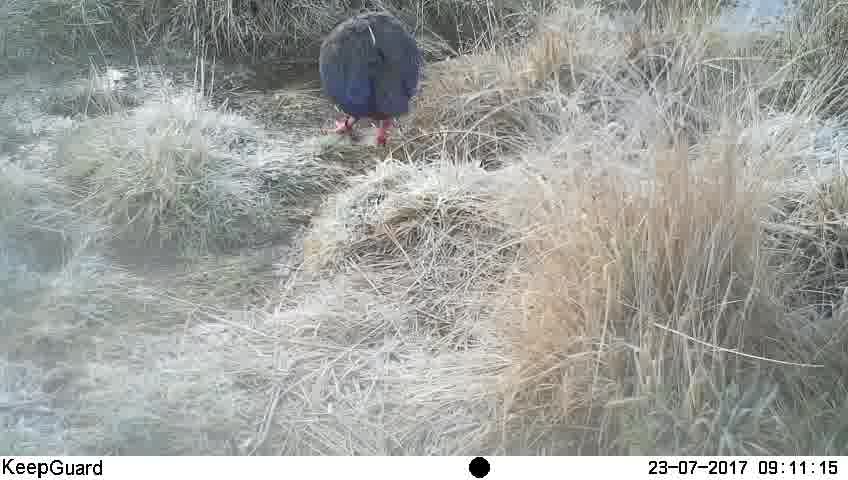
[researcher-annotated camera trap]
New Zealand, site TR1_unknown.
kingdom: Animalia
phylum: Chordata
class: Aves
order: Gruiformes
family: Rallidae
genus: Porphyrio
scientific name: Porphyrio mantelli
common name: takahe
Takahe (Porphyrio mantelli).